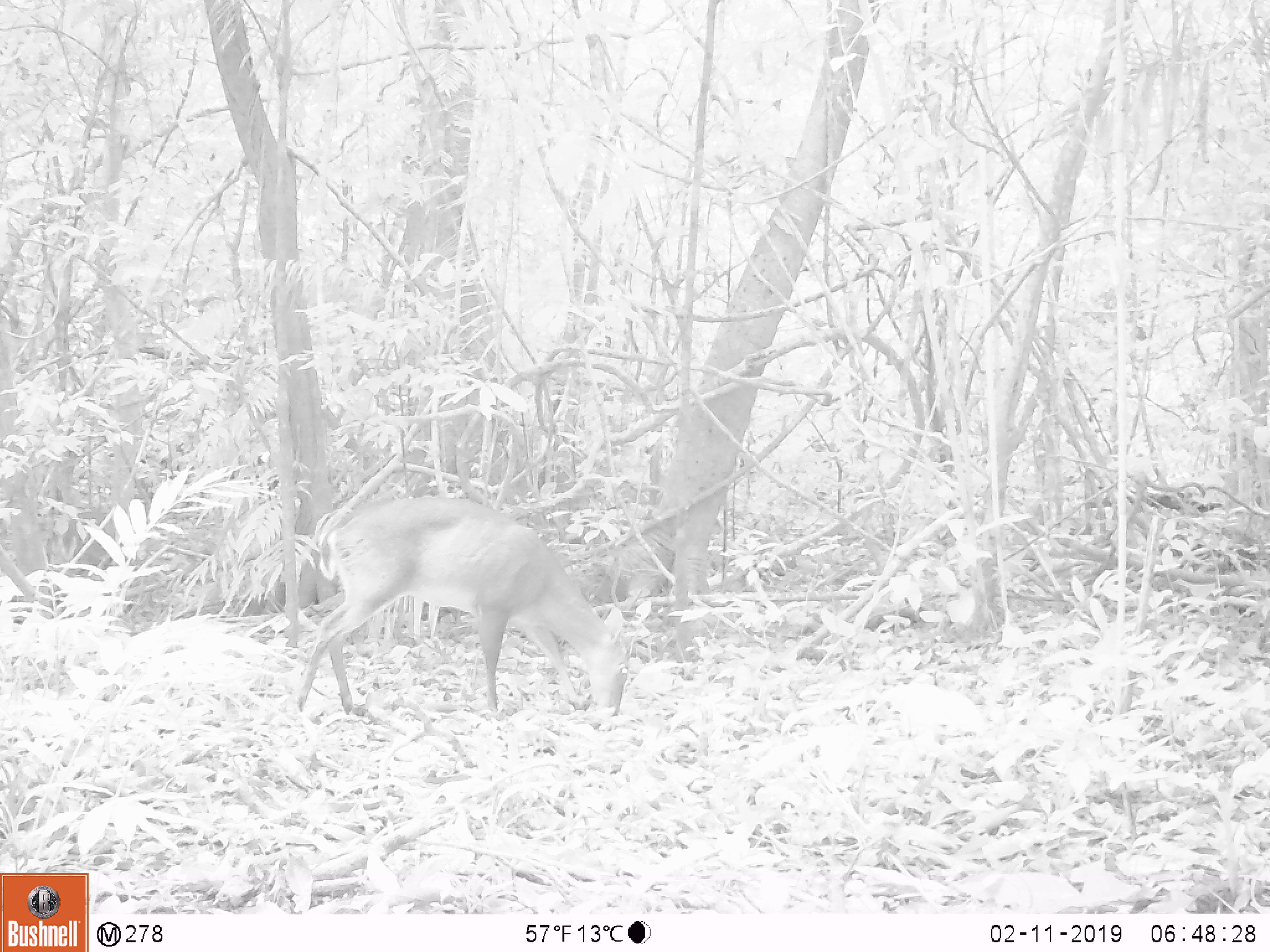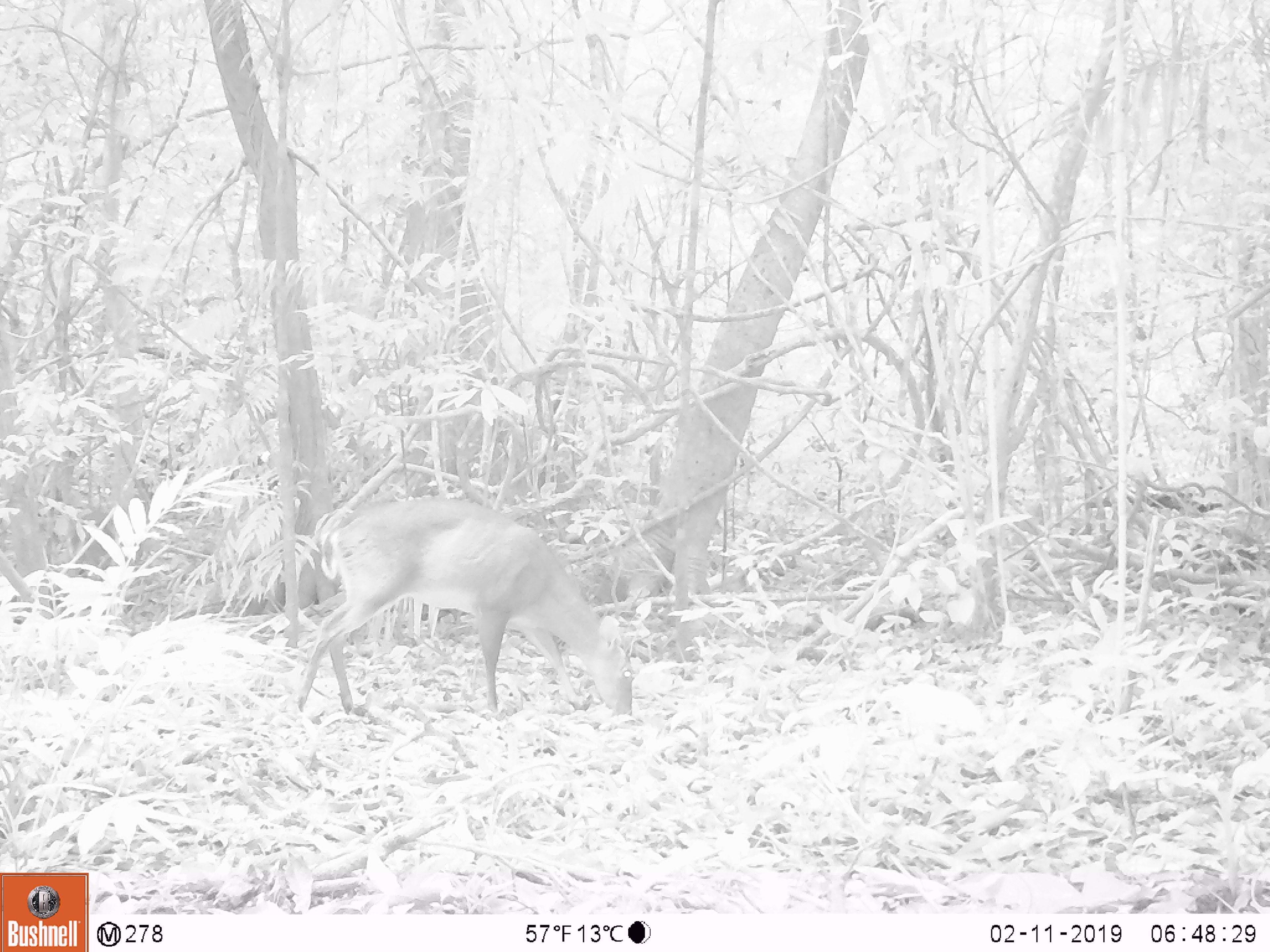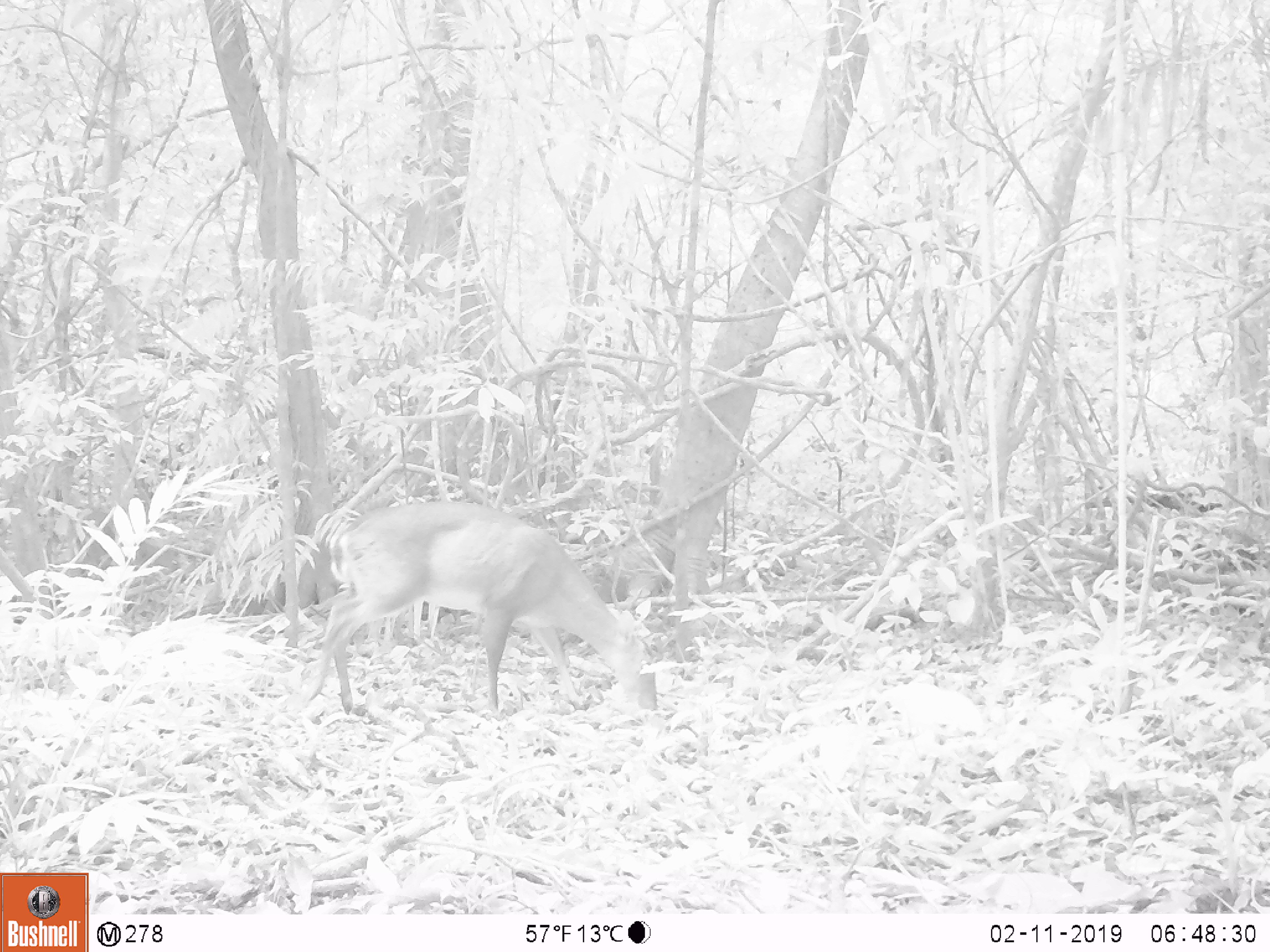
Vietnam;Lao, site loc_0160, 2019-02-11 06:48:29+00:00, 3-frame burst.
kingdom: Animalia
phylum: Chordata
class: Mammalia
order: Artiodactyla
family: Cervidae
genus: Muntiacus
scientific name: Muntiacus vuquangensis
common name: large-antlered muntjac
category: large antlered muntjac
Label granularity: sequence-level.